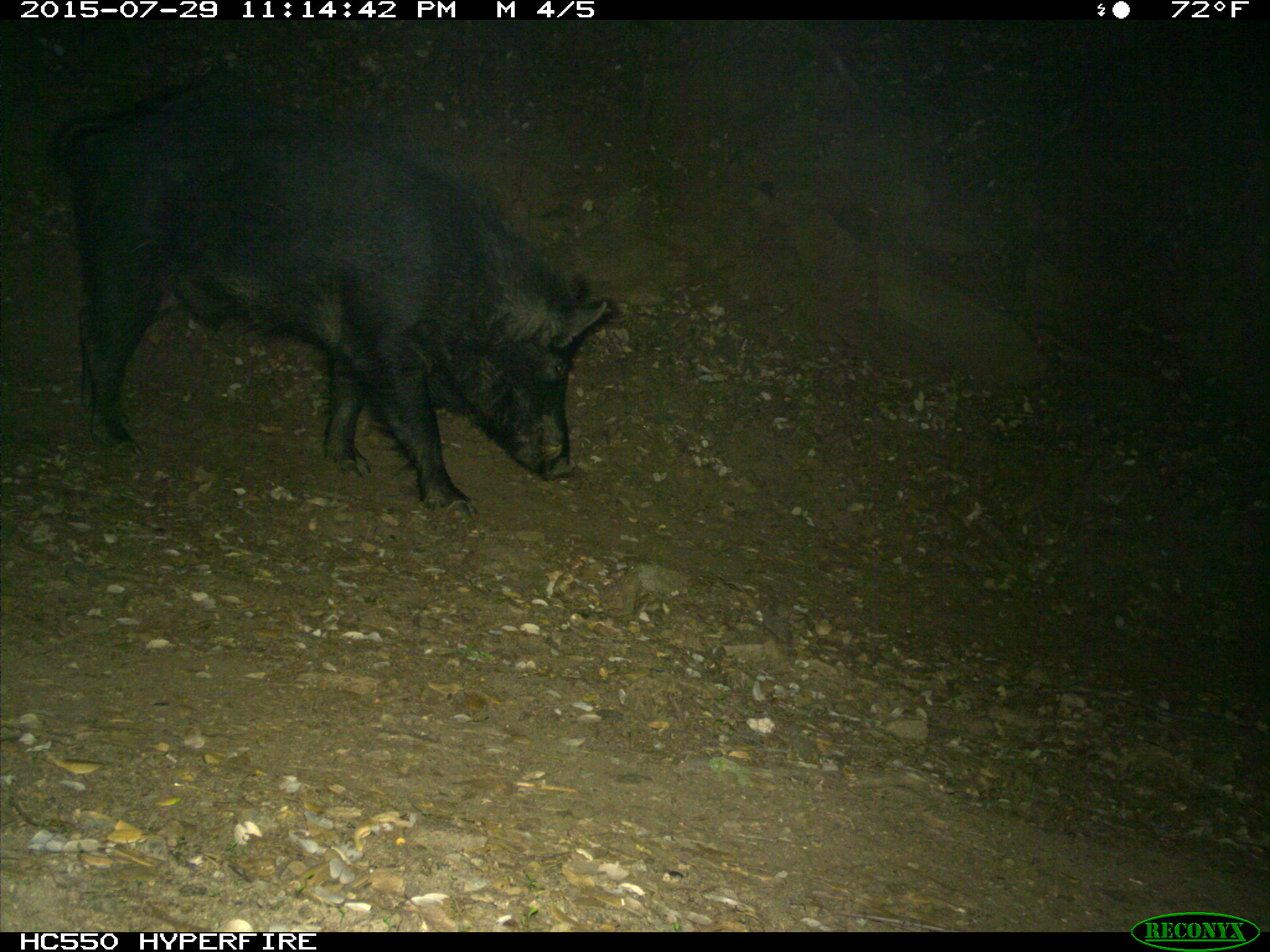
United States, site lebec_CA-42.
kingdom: Animalia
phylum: Chordata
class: Mammalia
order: Artiodactyla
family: Suidae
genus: Sus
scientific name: Sus scrofa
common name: wild boar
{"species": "Sus scrofa (wild boar)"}